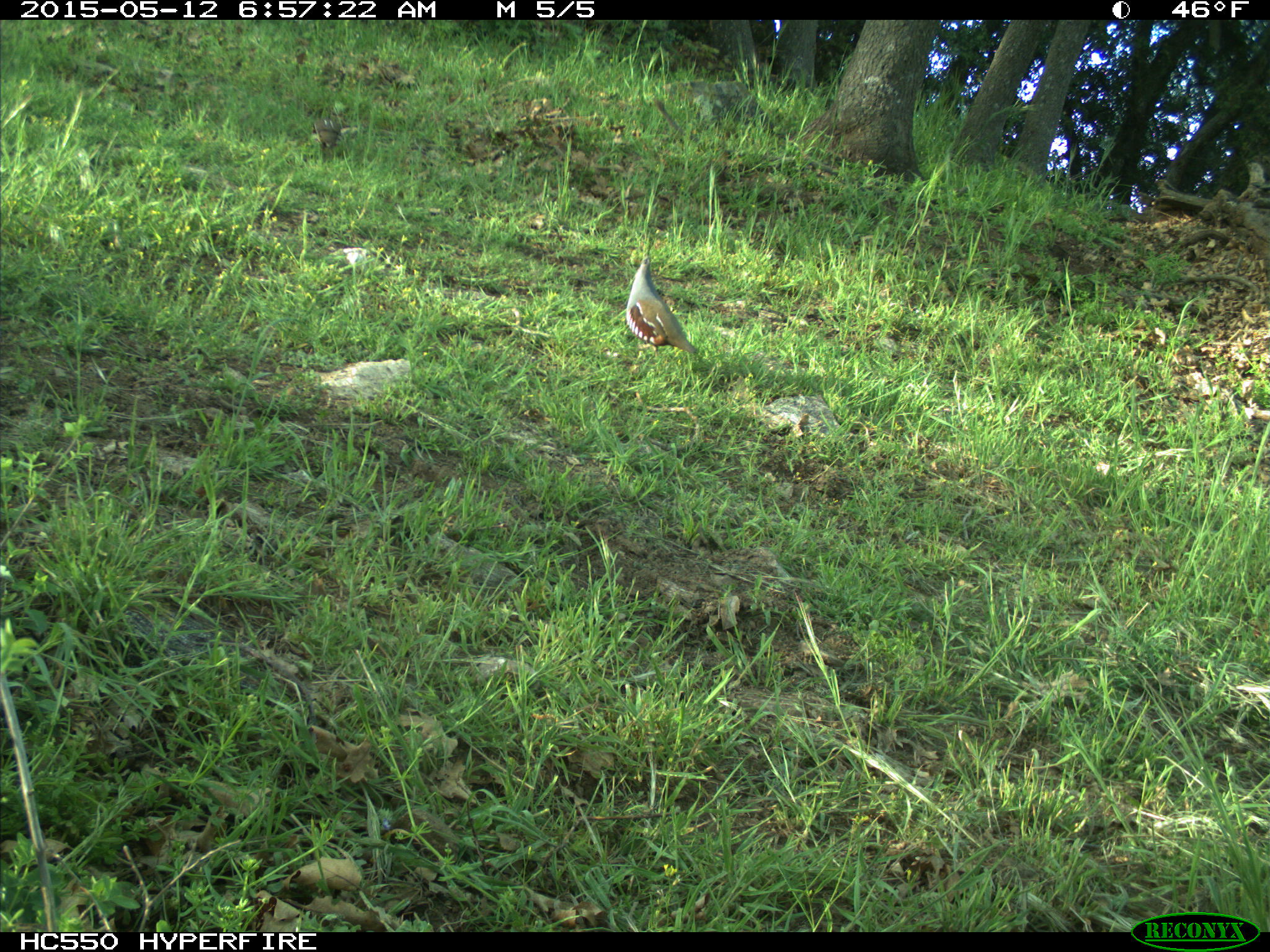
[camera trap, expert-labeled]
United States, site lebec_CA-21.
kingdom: Animalia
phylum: Chordata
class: Aves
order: Galliformes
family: Odontophoridae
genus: Callipepla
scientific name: Callipepla californica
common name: california quail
Callipepla californica (california quail).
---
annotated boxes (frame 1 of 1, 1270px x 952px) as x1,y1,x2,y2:
animal: 625,255,699,357; 313,118,344,157